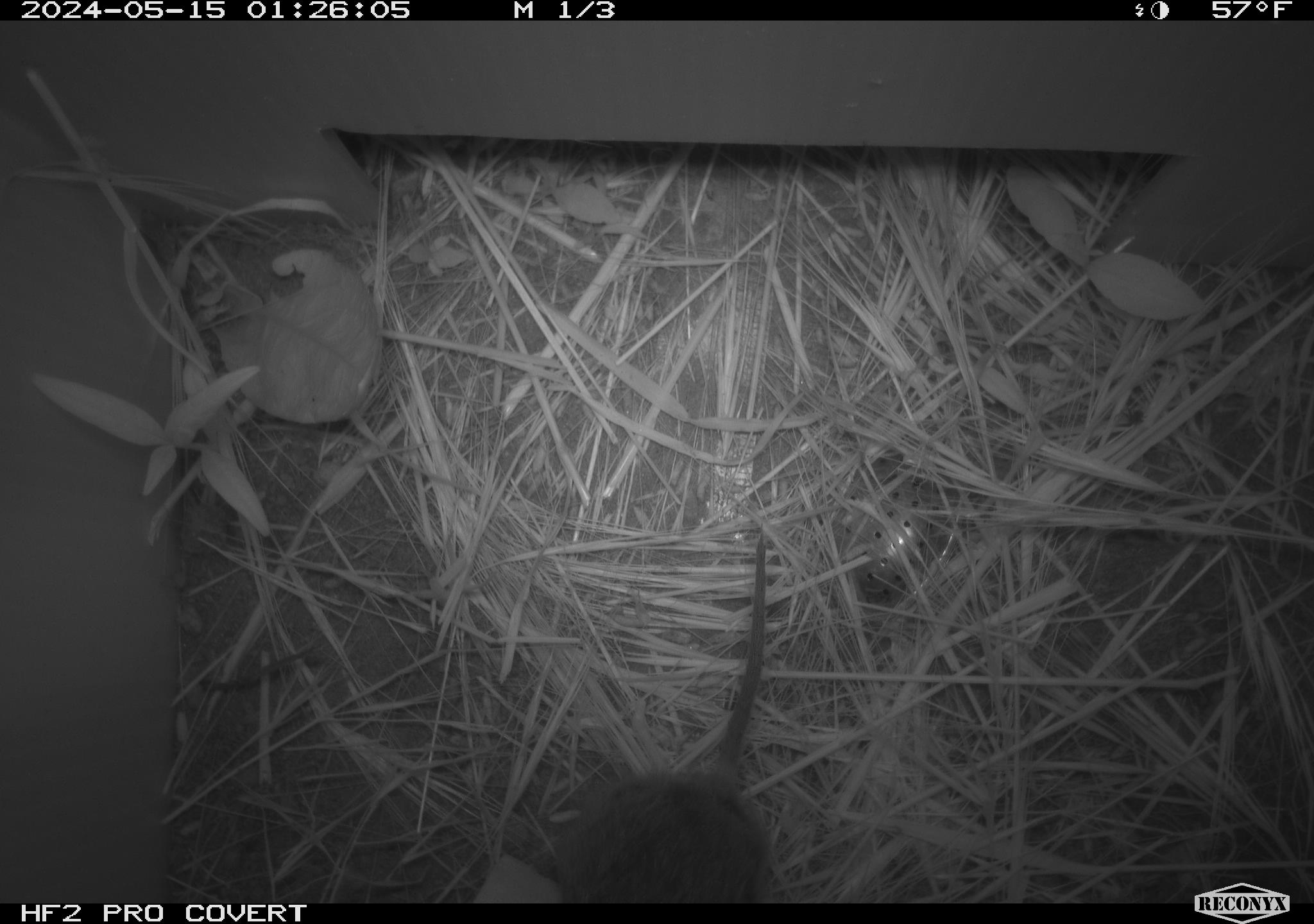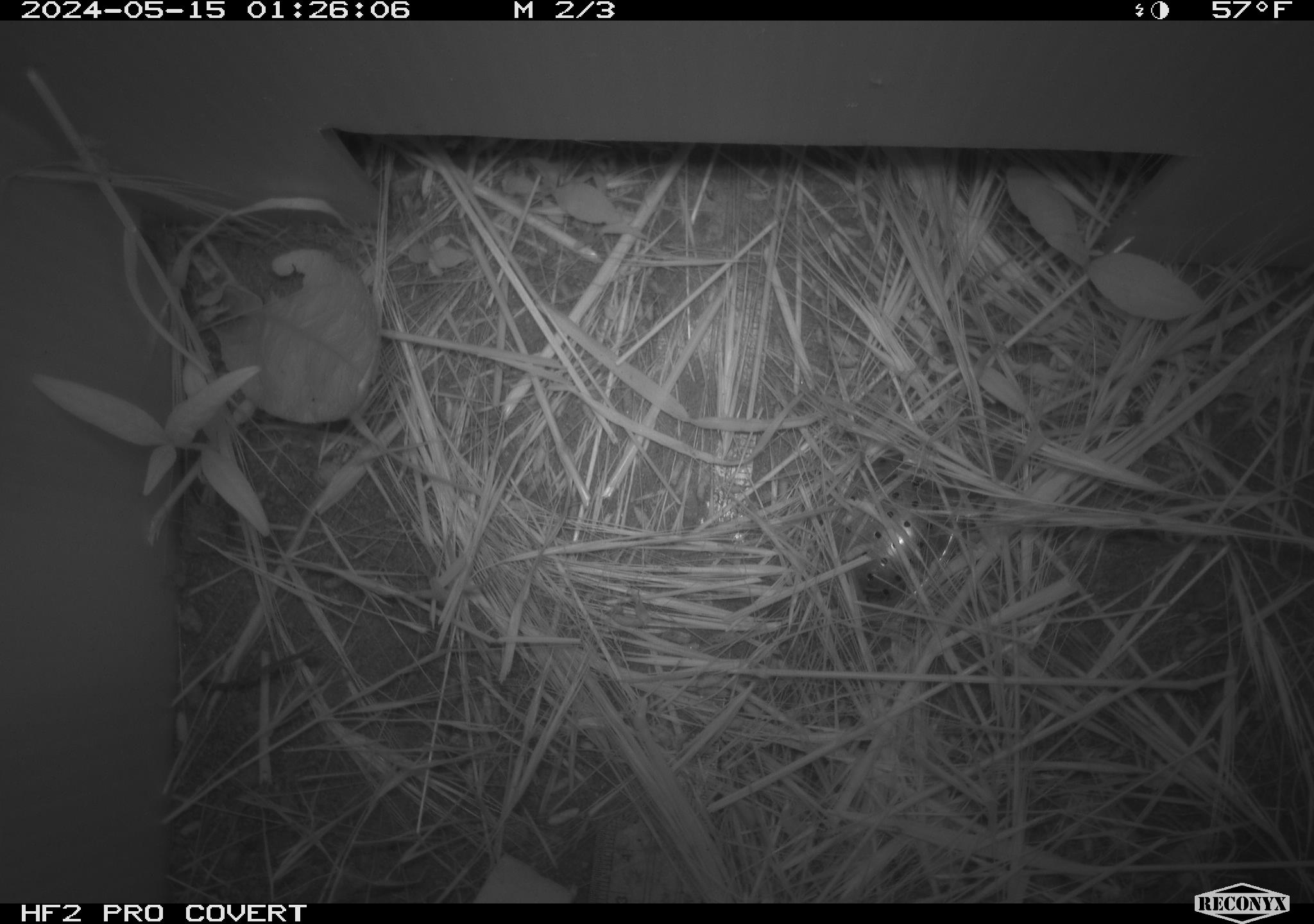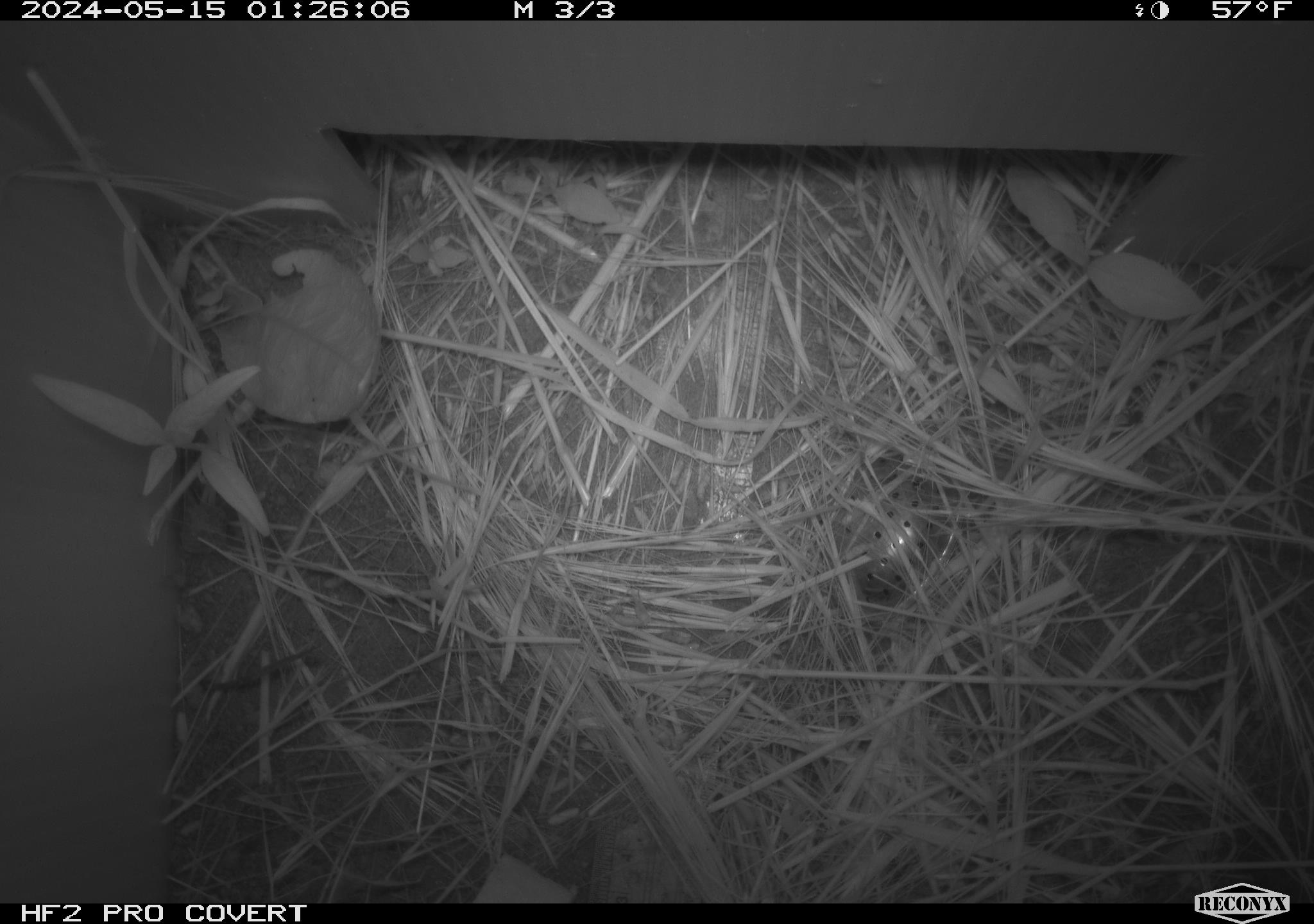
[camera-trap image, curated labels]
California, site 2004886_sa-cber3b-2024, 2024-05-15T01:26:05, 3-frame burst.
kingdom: Animalia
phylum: Chordata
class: Mammalia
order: Rodentia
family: Cricetidae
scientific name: Arvicolinae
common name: voles, lemmings, and muskrats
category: arvicolinae subfamily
Arvicolinae subfamily (voles, lemmings, and muskrats) (Arvicolinae).